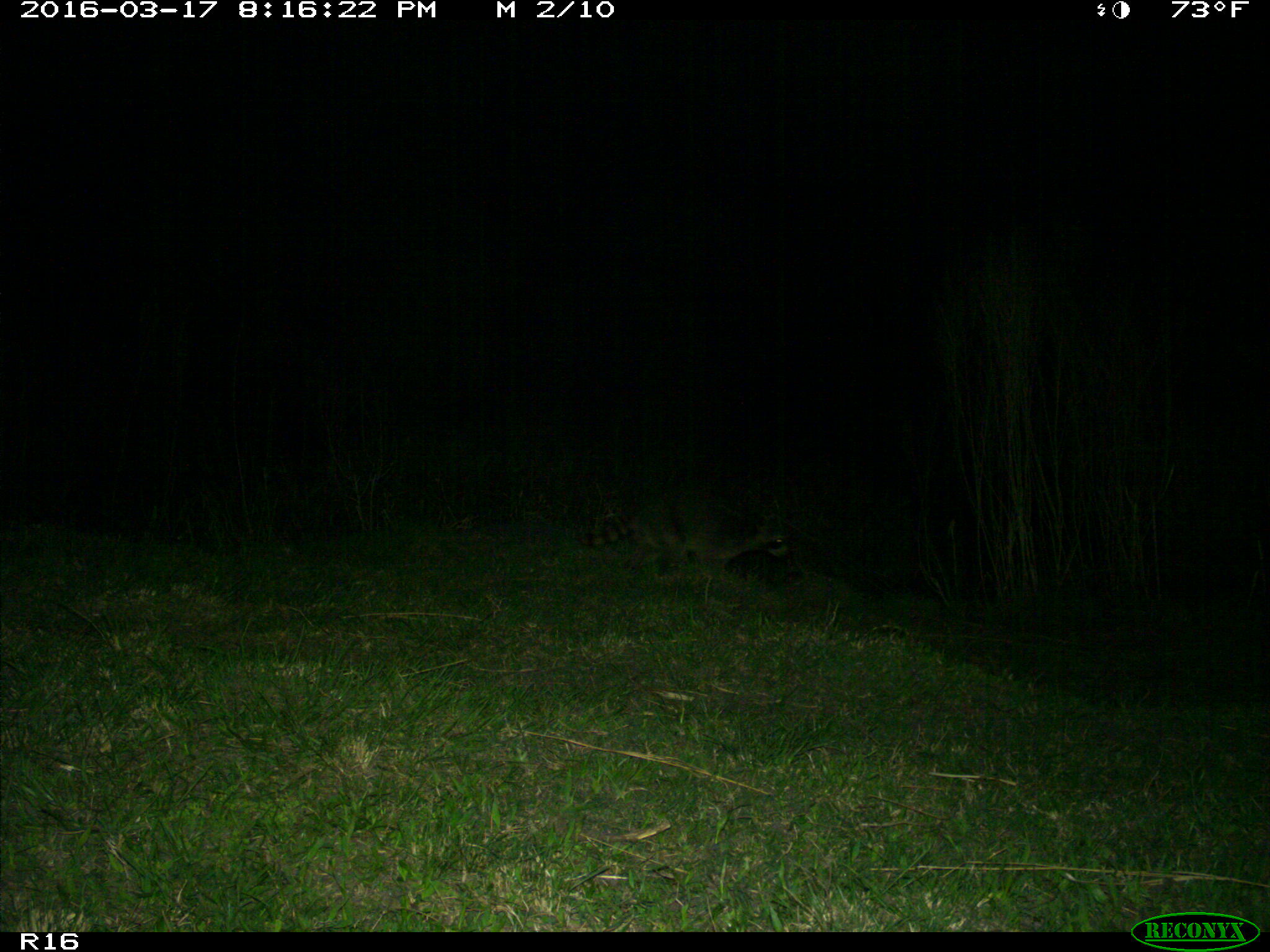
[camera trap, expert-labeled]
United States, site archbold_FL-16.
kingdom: Animalia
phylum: Chordata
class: Mammalia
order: Carnivora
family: Procyonidae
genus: Procyon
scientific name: Procyon lotor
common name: common raccoon